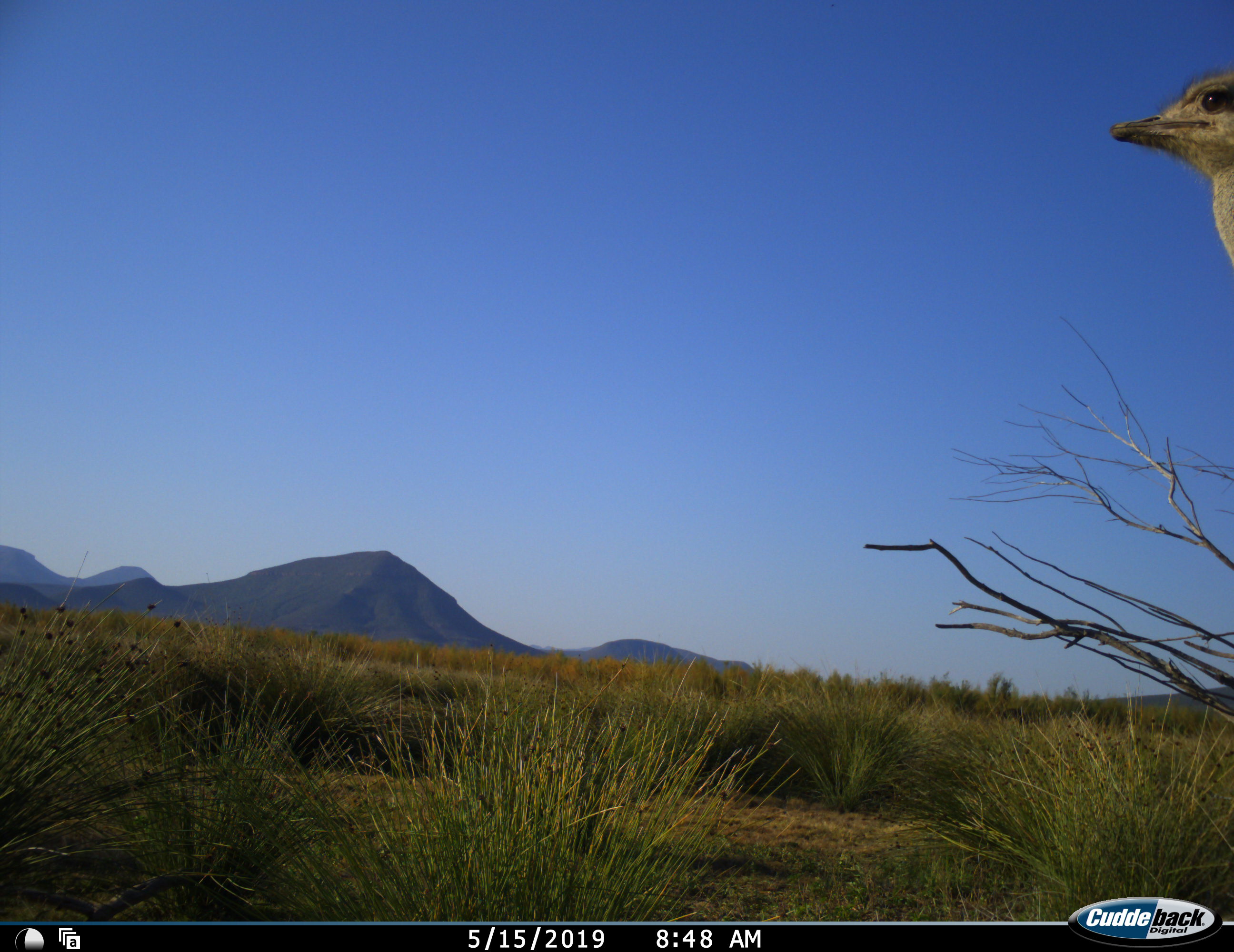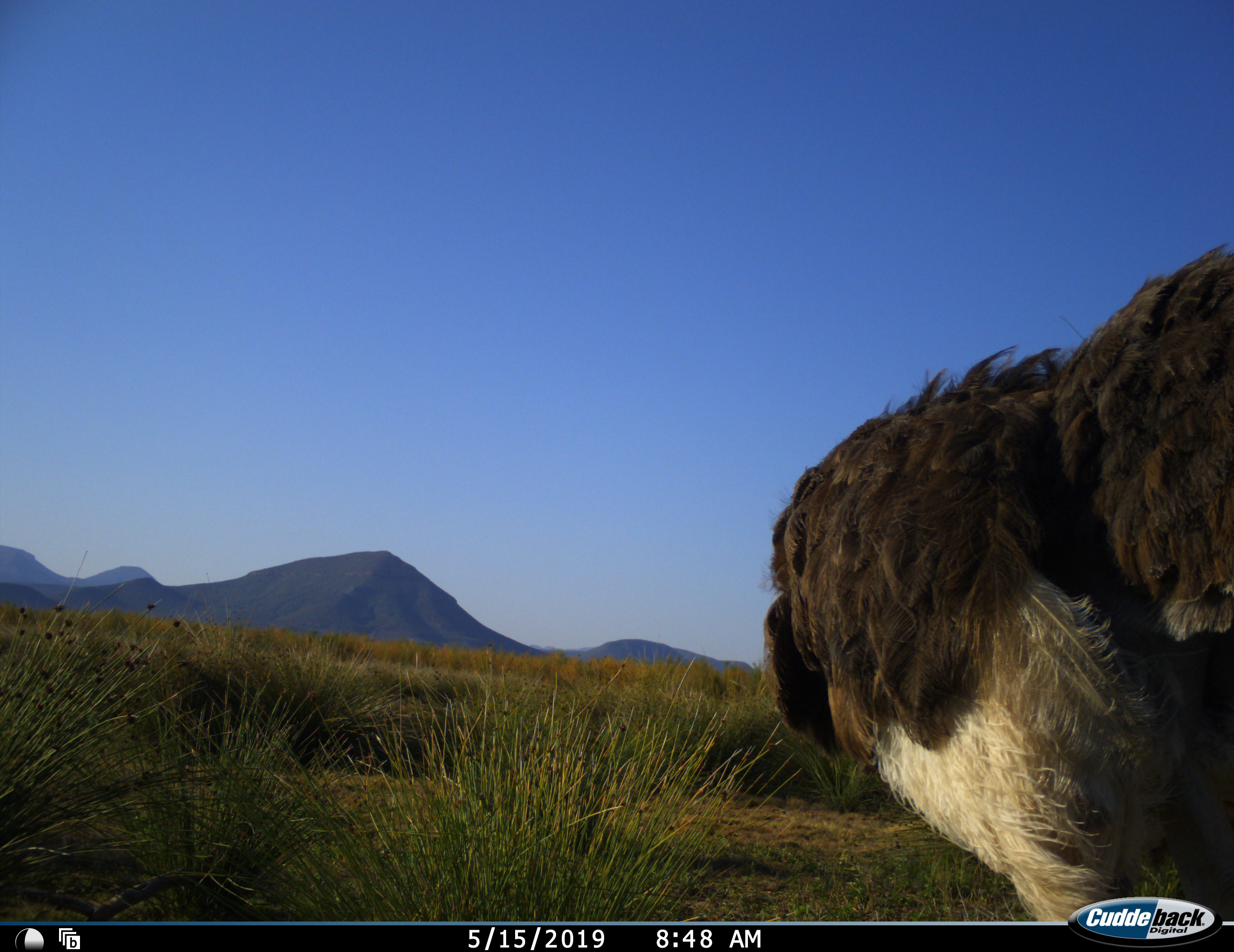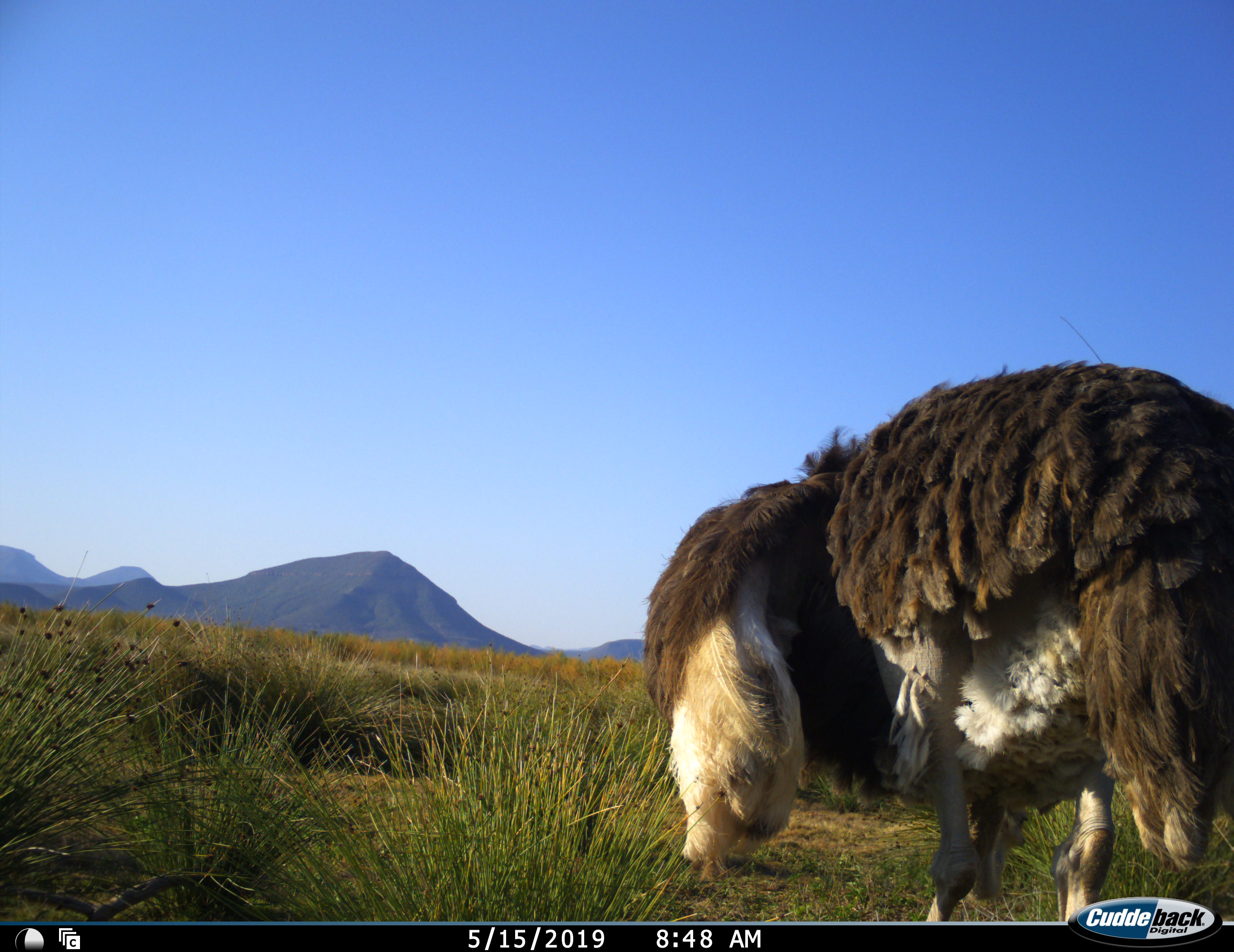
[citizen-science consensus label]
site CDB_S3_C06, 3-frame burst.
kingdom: Animalia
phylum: Chordata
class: Aves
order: Struthioniformes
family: Struthionidae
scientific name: Struthionidae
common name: ostrich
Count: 1.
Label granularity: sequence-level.